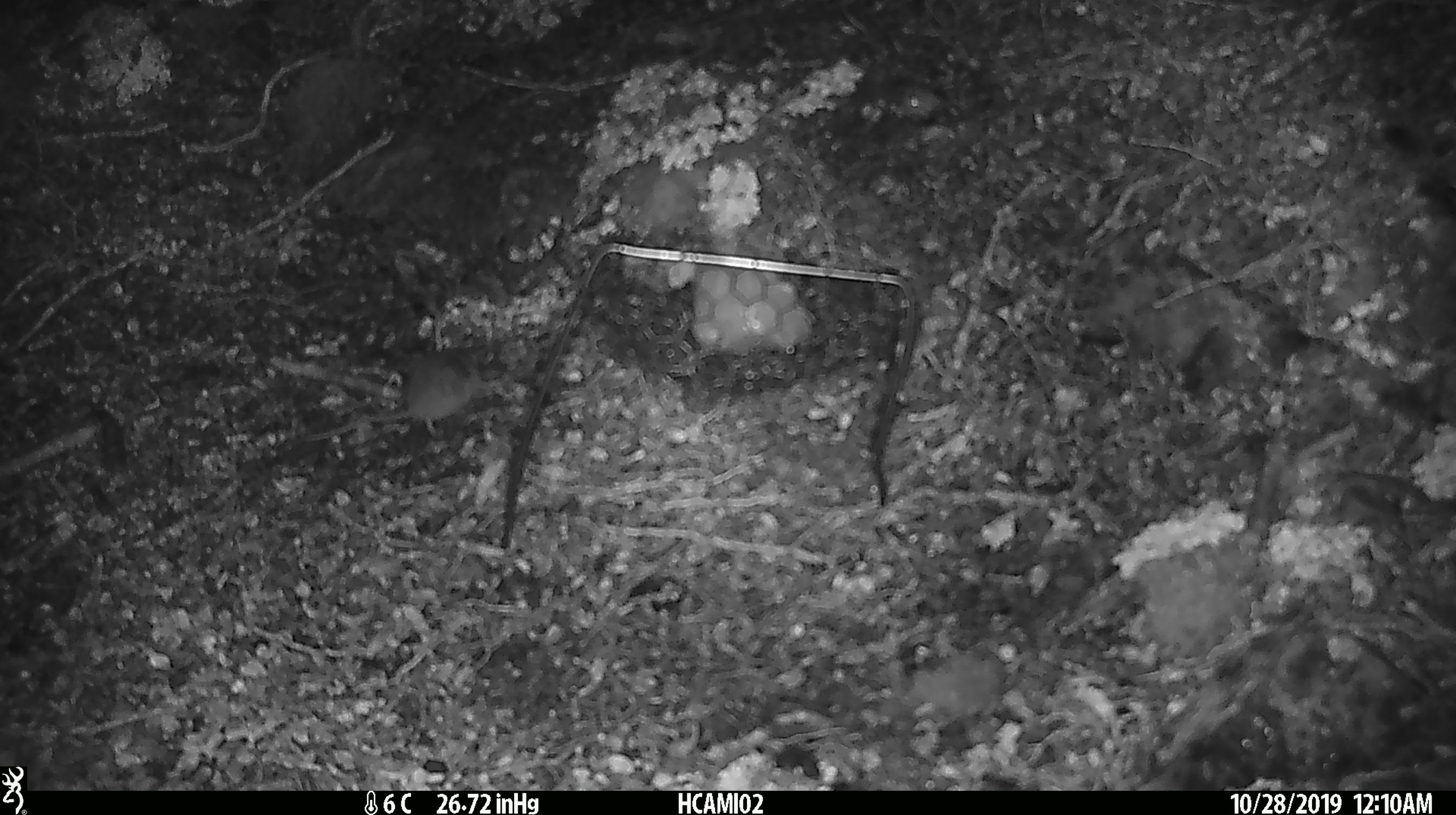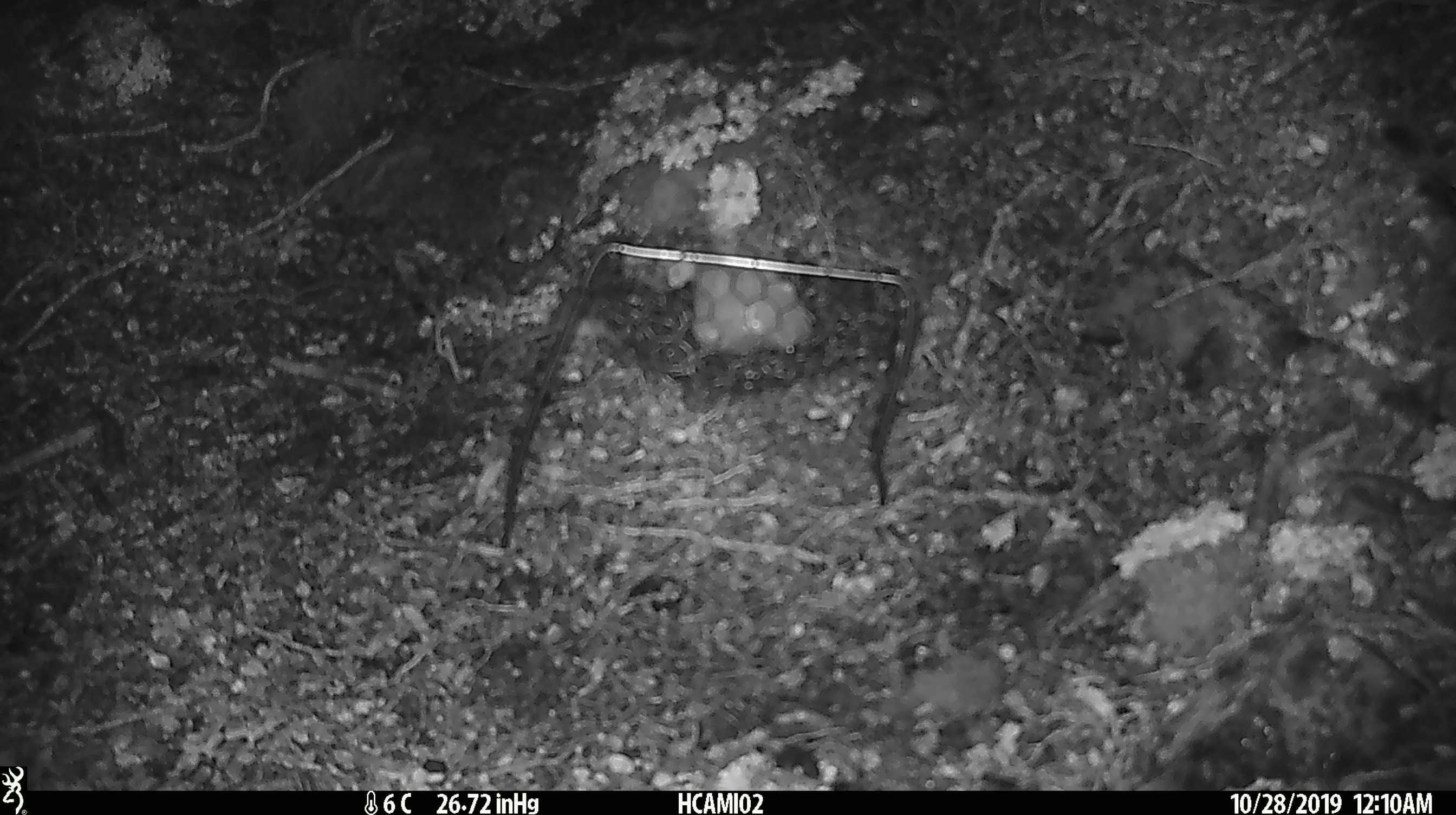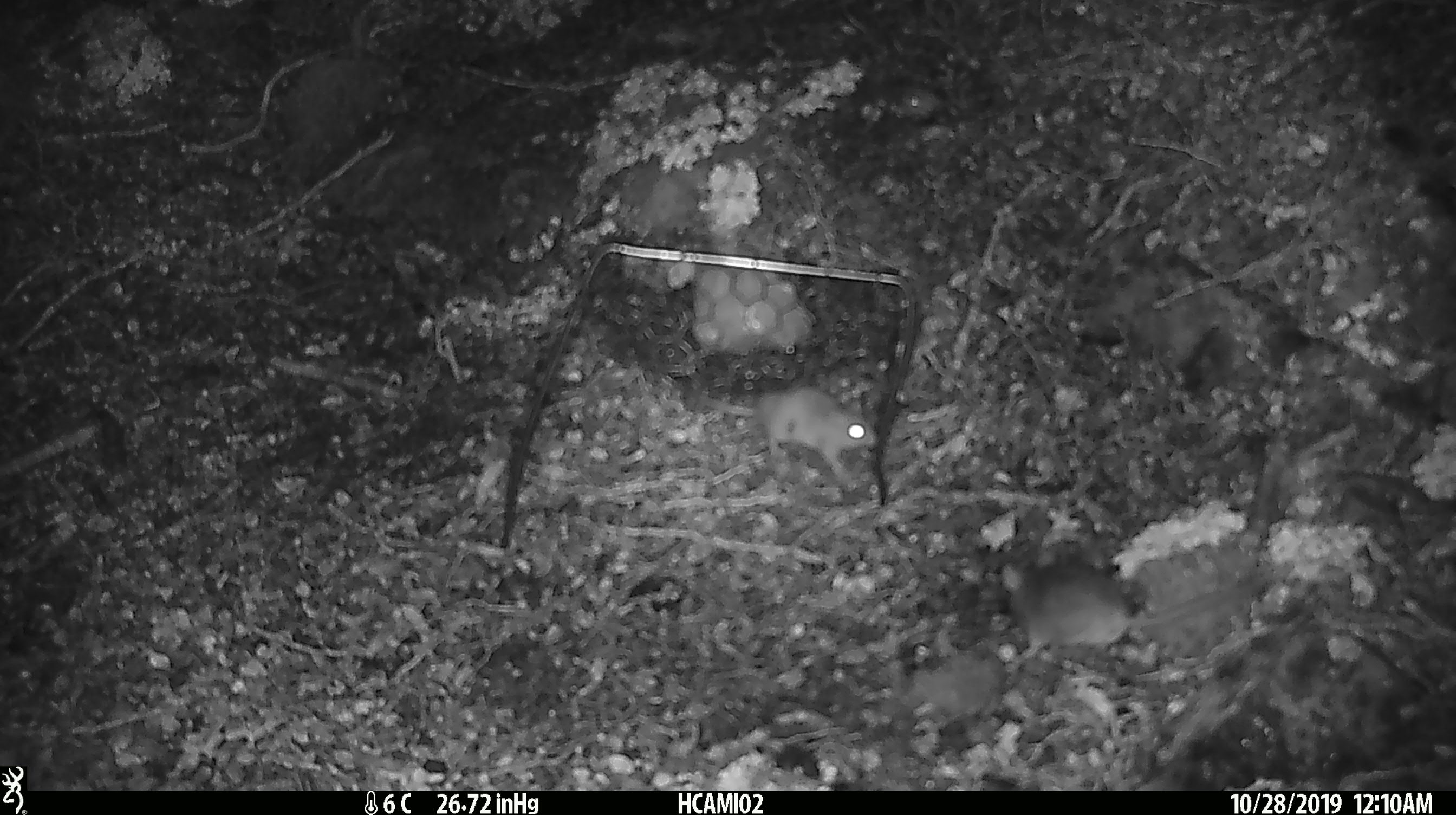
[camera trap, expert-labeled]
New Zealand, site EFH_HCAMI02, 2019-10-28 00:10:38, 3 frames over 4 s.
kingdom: Animalia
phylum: Chordata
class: Mammalia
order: Rodentia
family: Muridae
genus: Mus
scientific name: Mus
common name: mouse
Mouse (Mus).